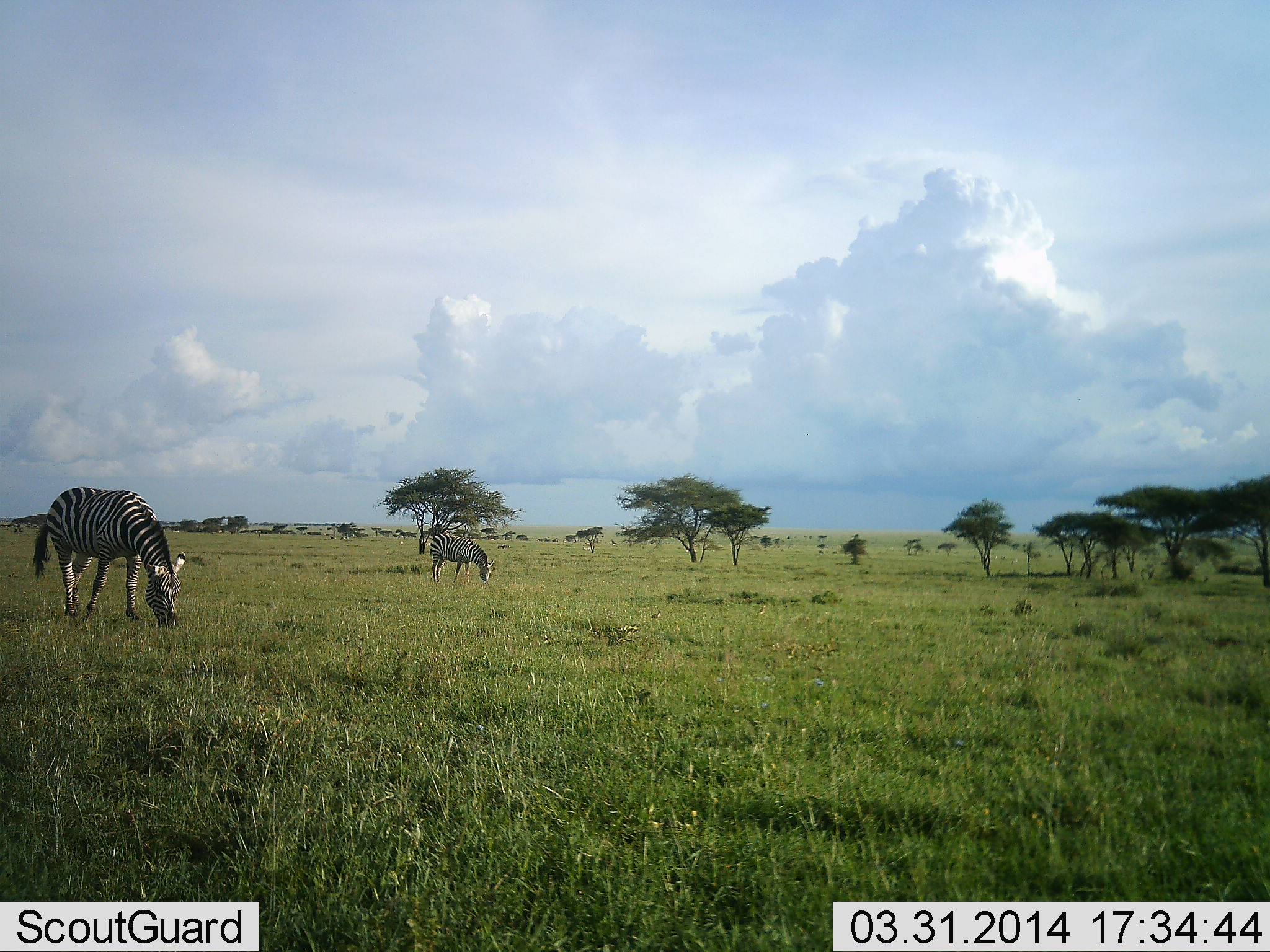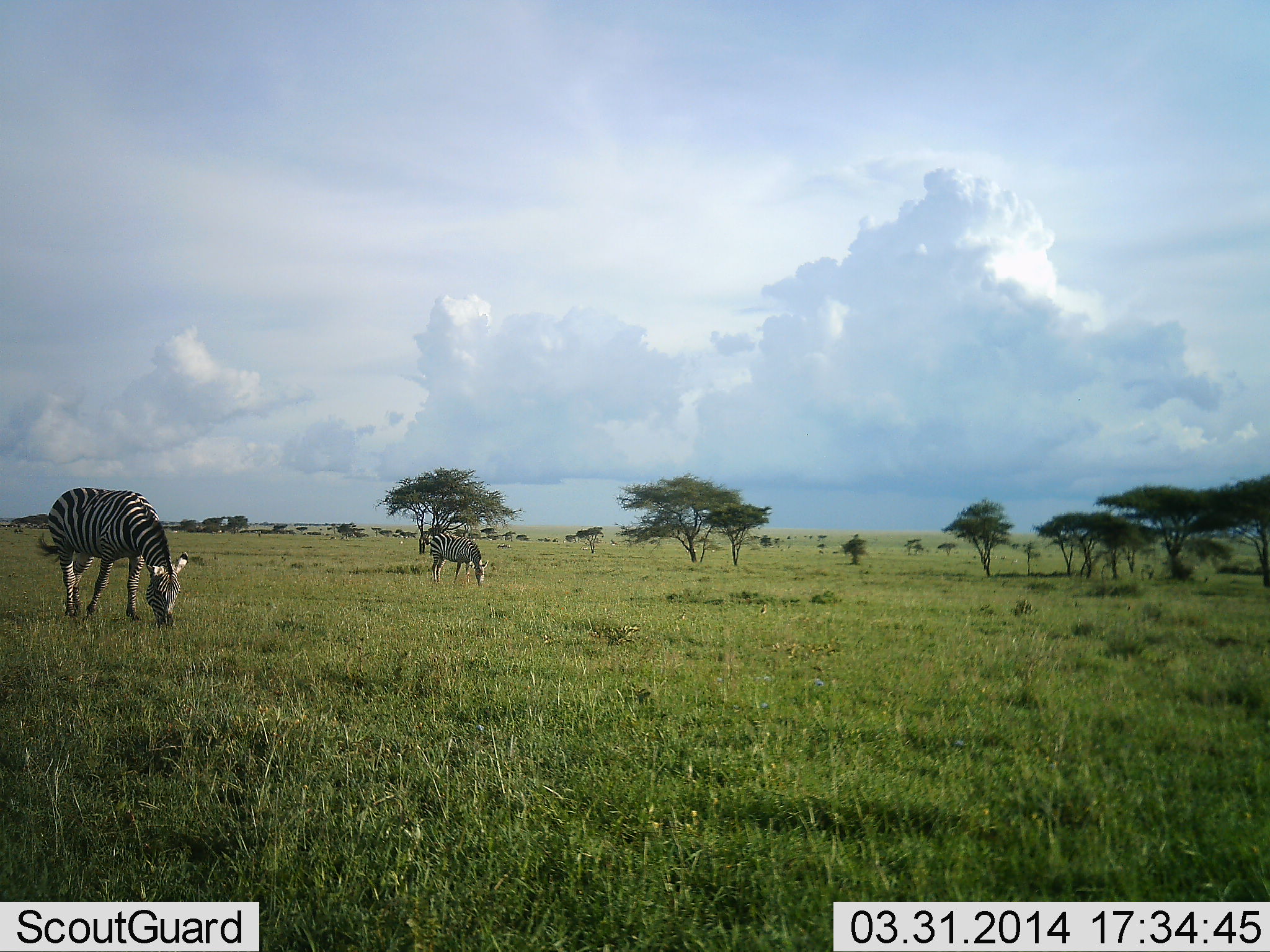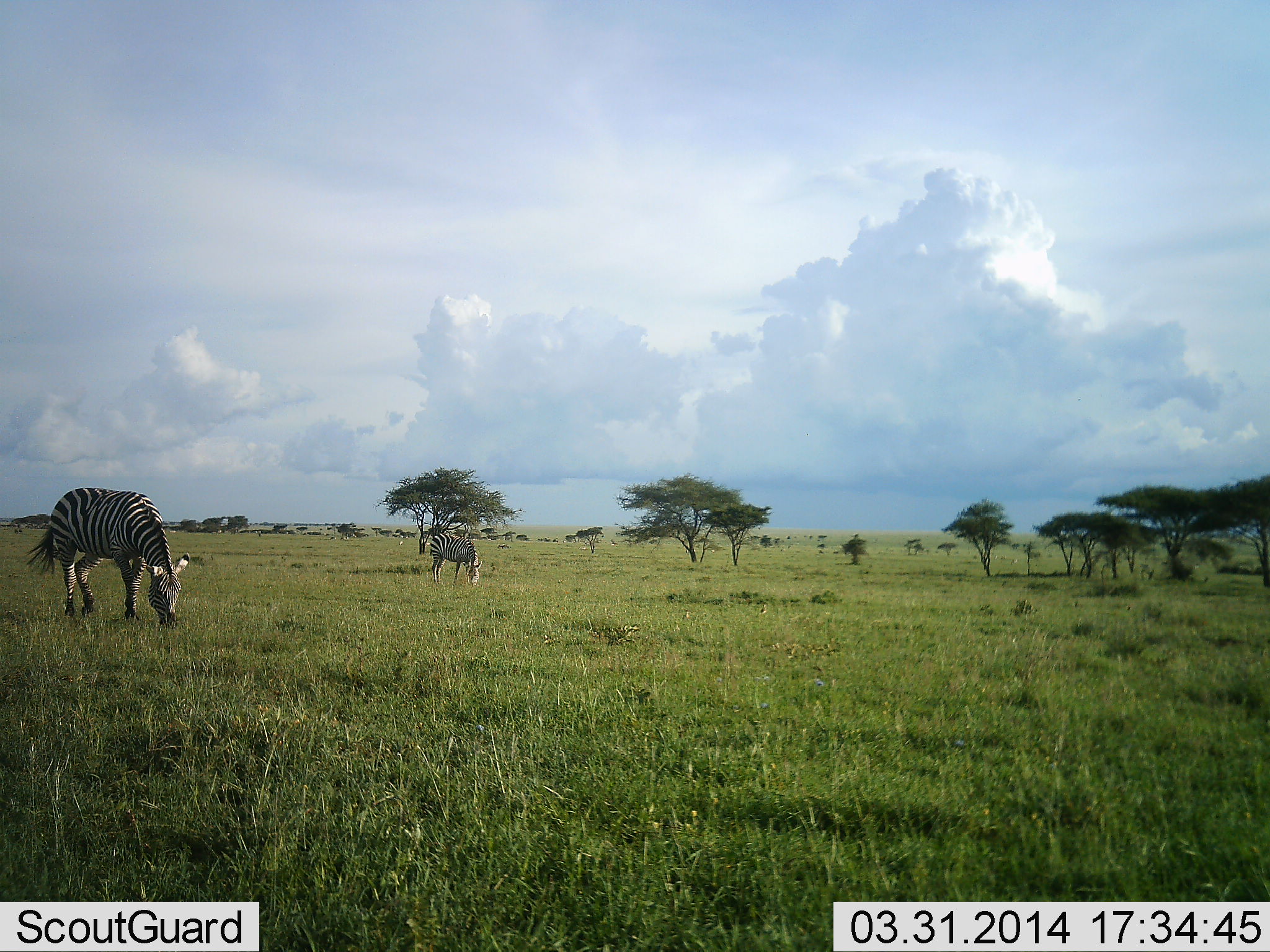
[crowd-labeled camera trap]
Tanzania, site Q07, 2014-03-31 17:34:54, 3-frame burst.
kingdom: Animalia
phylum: Chordata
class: Mammalia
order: Perissodactyla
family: Equidae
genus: Equus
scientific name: Equus quagga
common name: plains zebra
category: zebra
Zebra (plains zebra) (Equus quagga), count 2. Behavior (volunteer vote fractions): standing 30%, resting 0%, moving 0%, interacting 0%. Young present (vote fraction): 0%. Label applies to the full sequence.